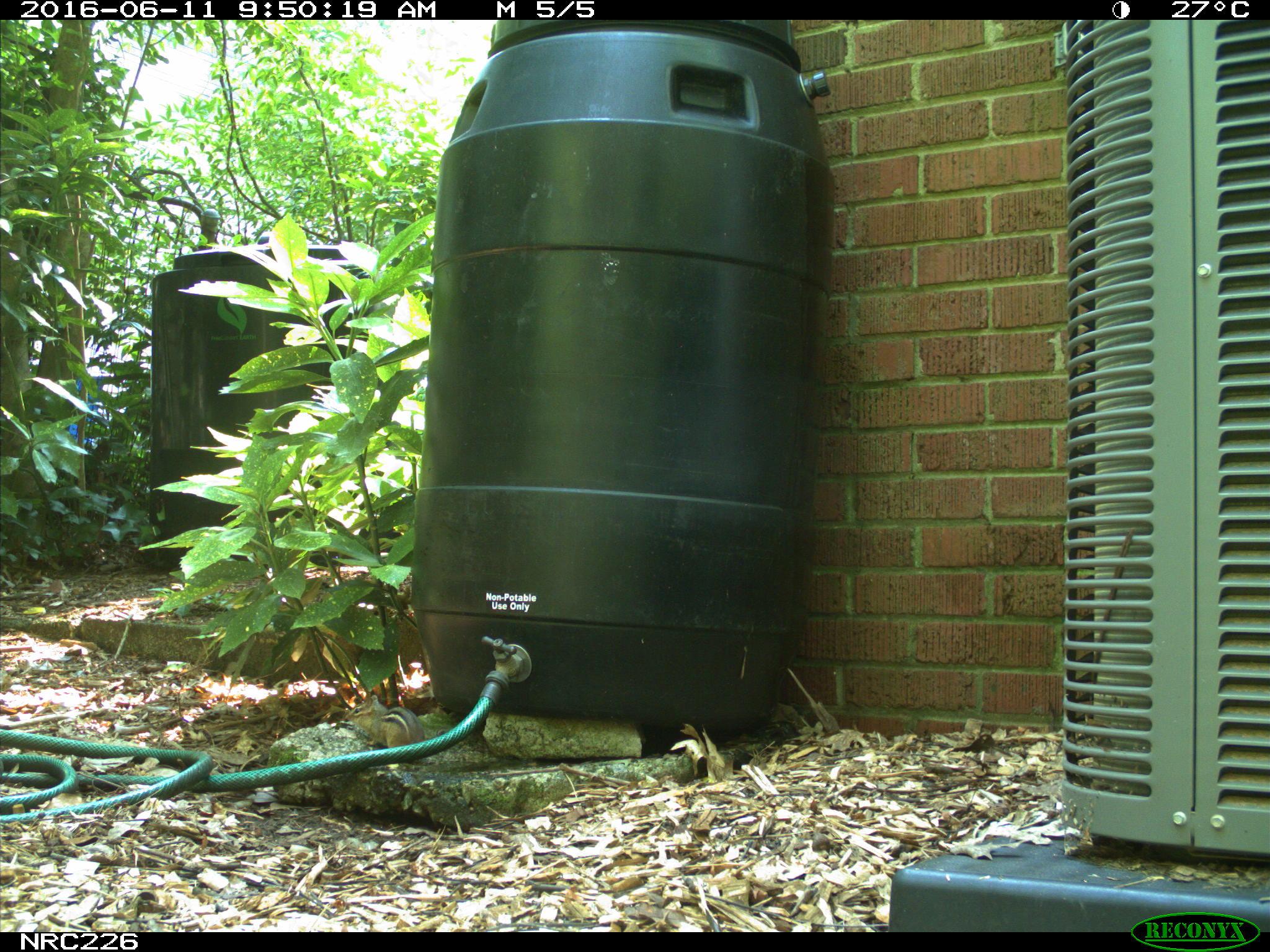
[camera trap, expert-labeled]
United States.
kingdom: Animalia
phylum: Chordata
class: Mammalia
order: Rodentia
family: Sciuridae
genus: Tamias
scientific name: Tamias striatus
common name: eastern chipmunk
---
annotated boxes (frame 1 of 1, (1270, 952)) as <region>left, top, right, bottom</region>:
Eastern Chipmunk: <region>348, 694, 425, 744</region>